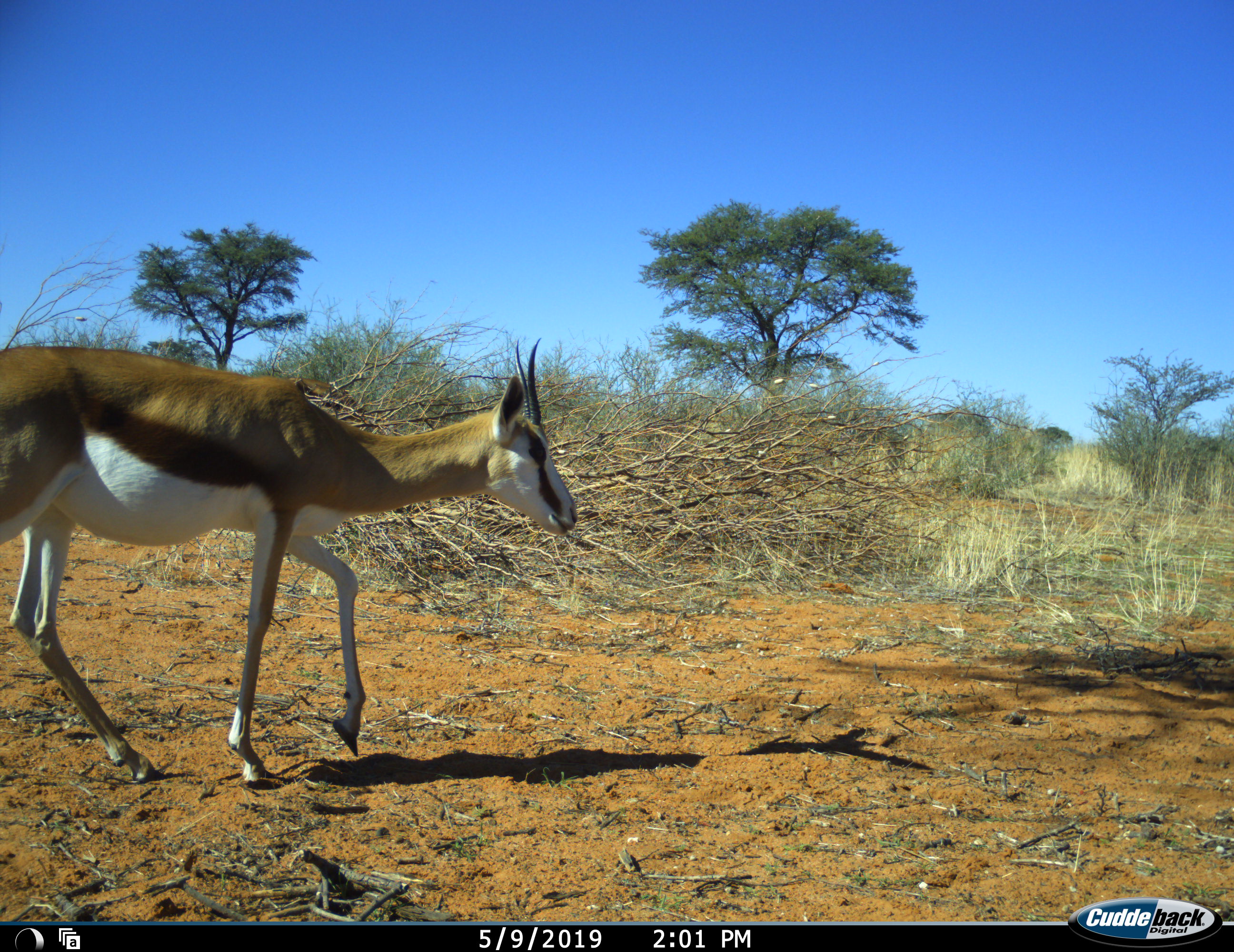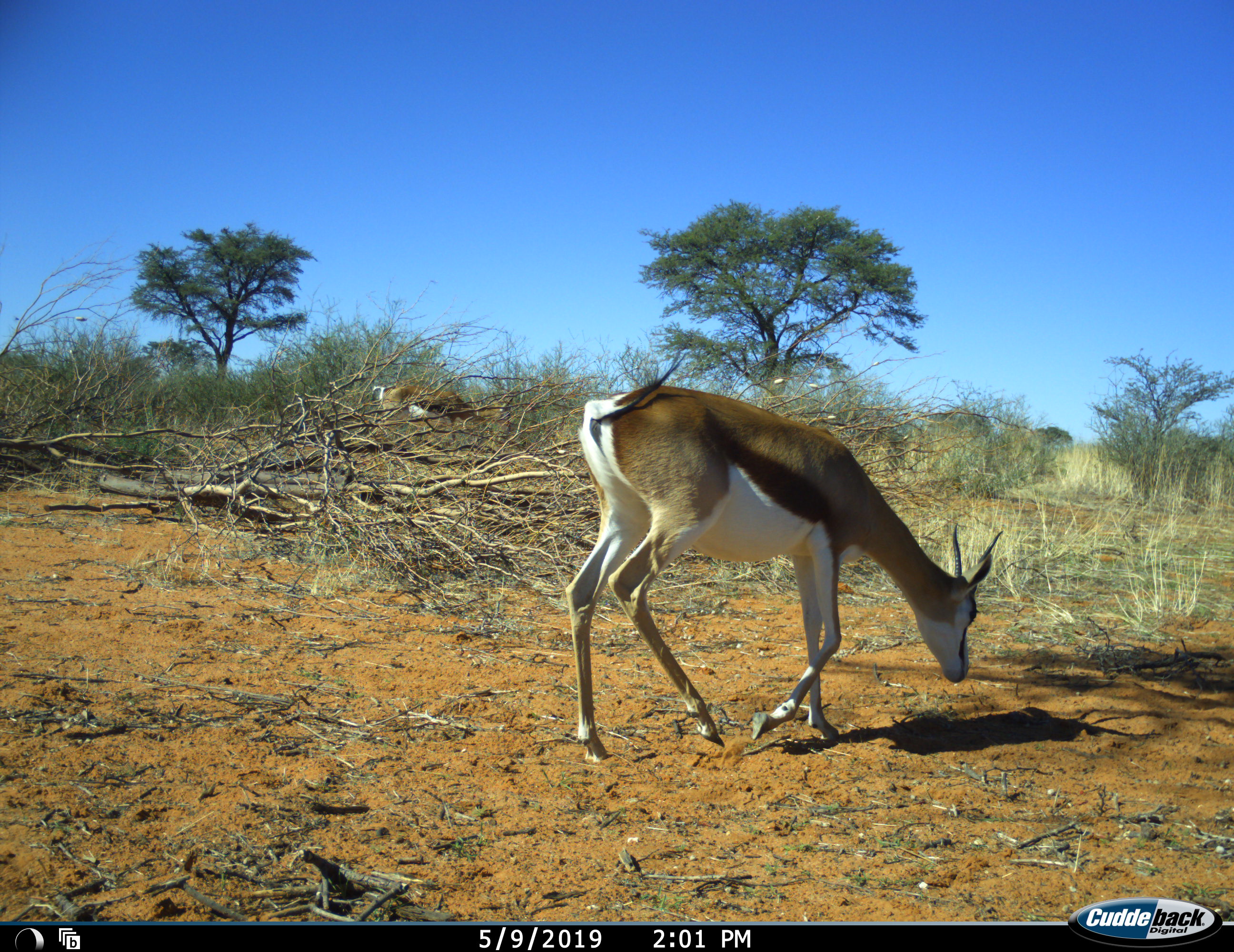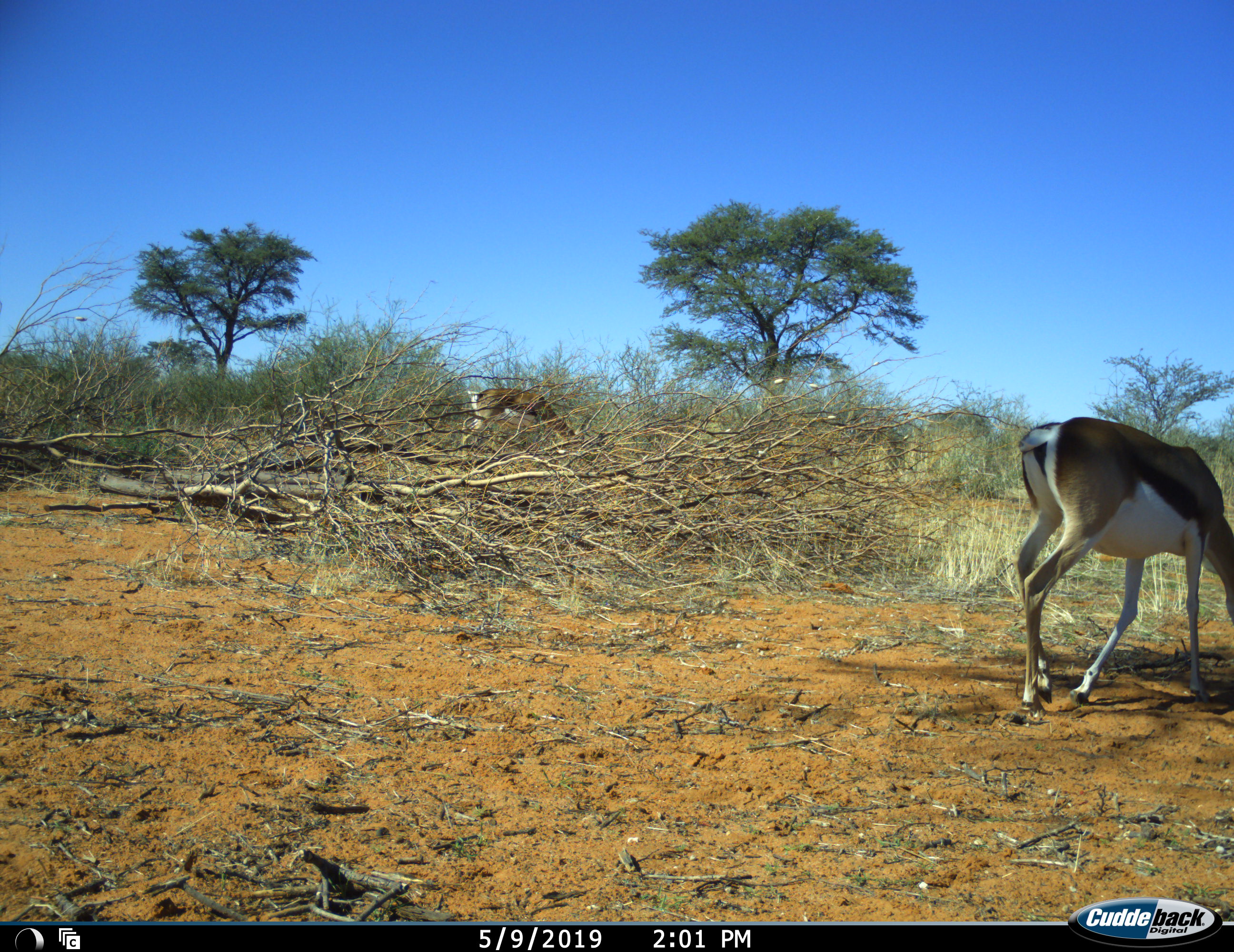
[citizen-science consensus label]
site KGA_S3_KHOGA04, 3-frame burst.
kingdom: Animalia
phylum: Chordata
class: Mammalia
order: Artiodactyla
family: Bovidae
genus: Antidorcas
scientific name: Antidorcas marsupialis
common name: springbok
Springbok (Antidorcas marsupialis), count 2. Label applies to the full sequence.